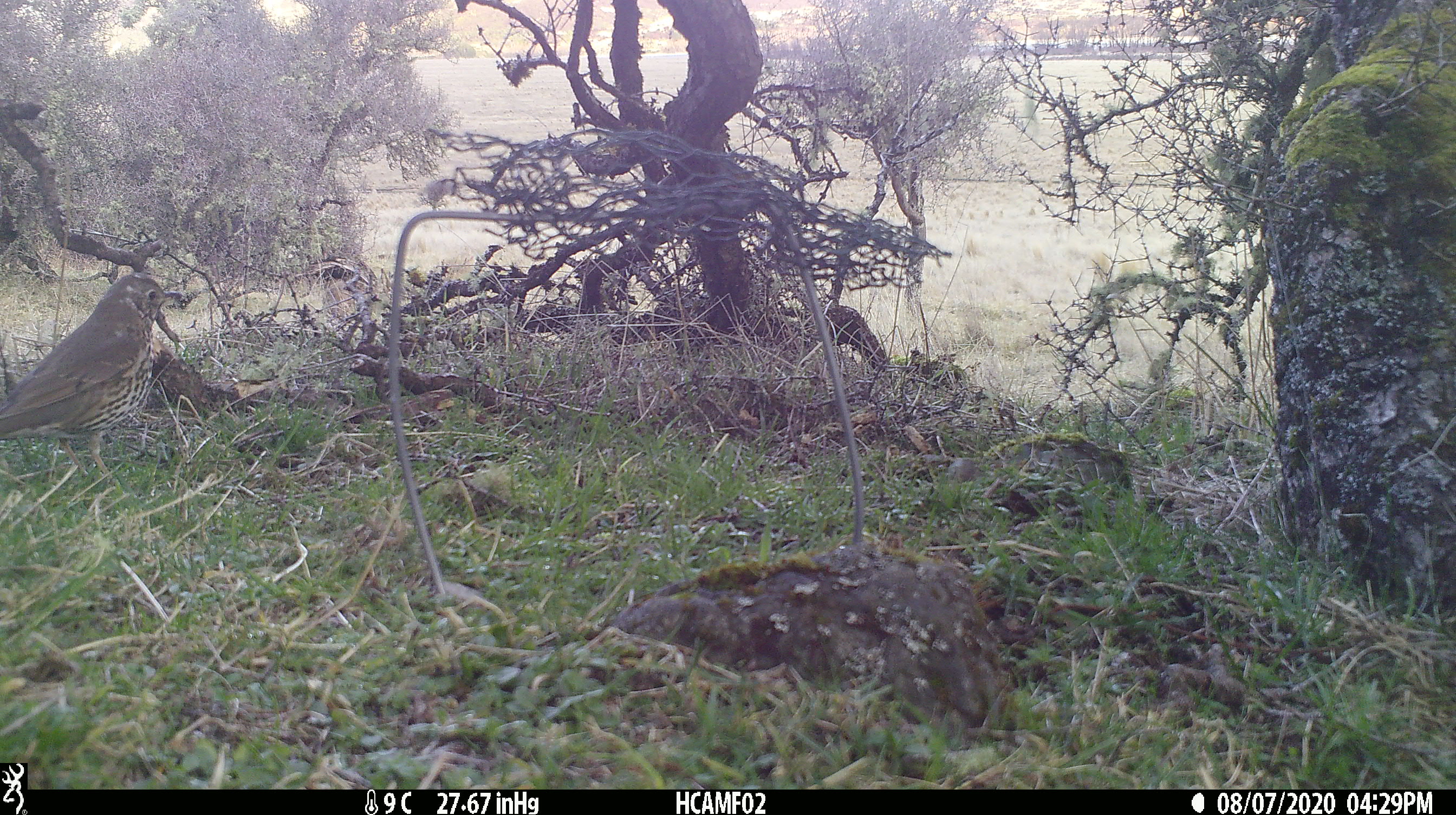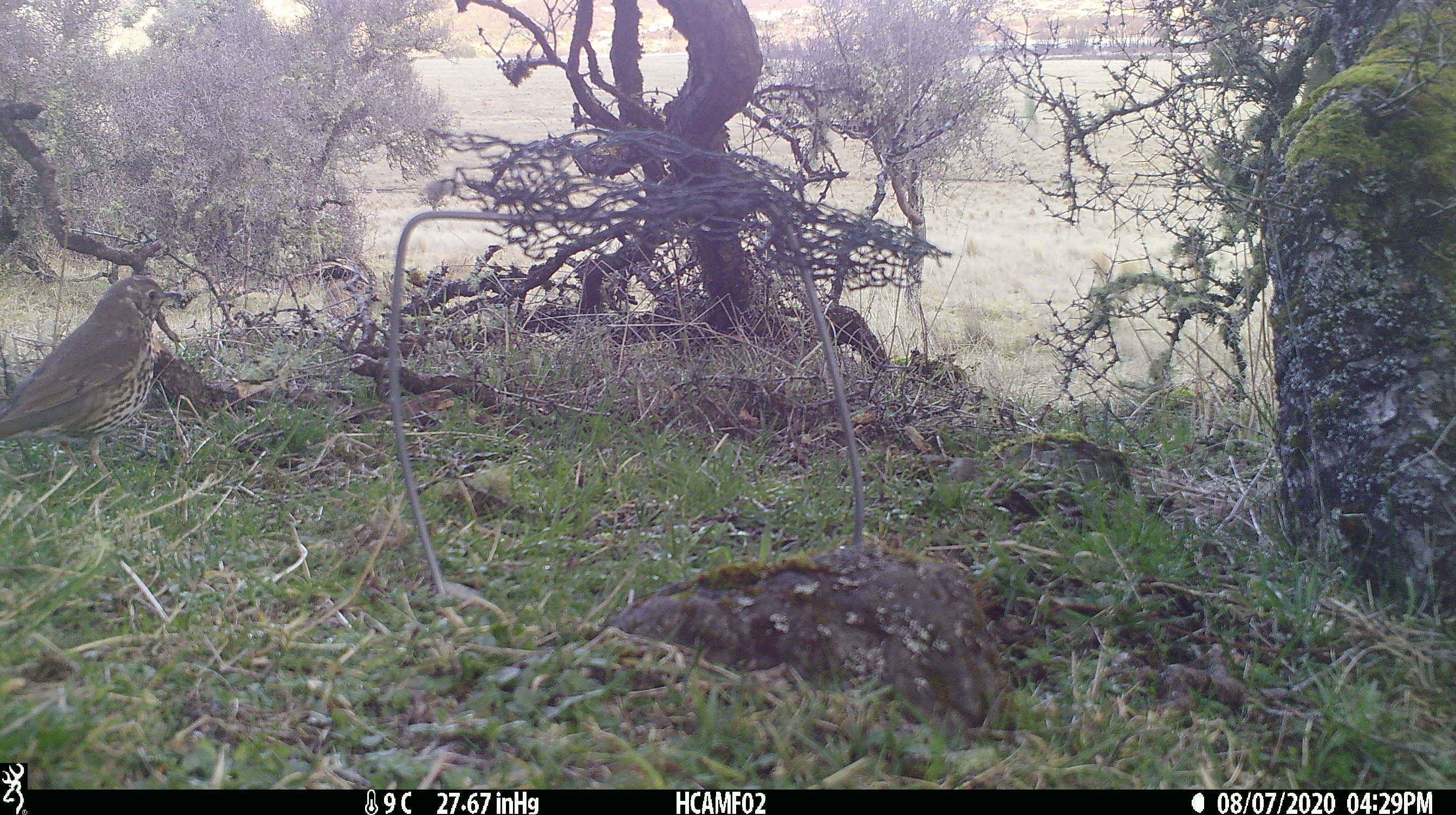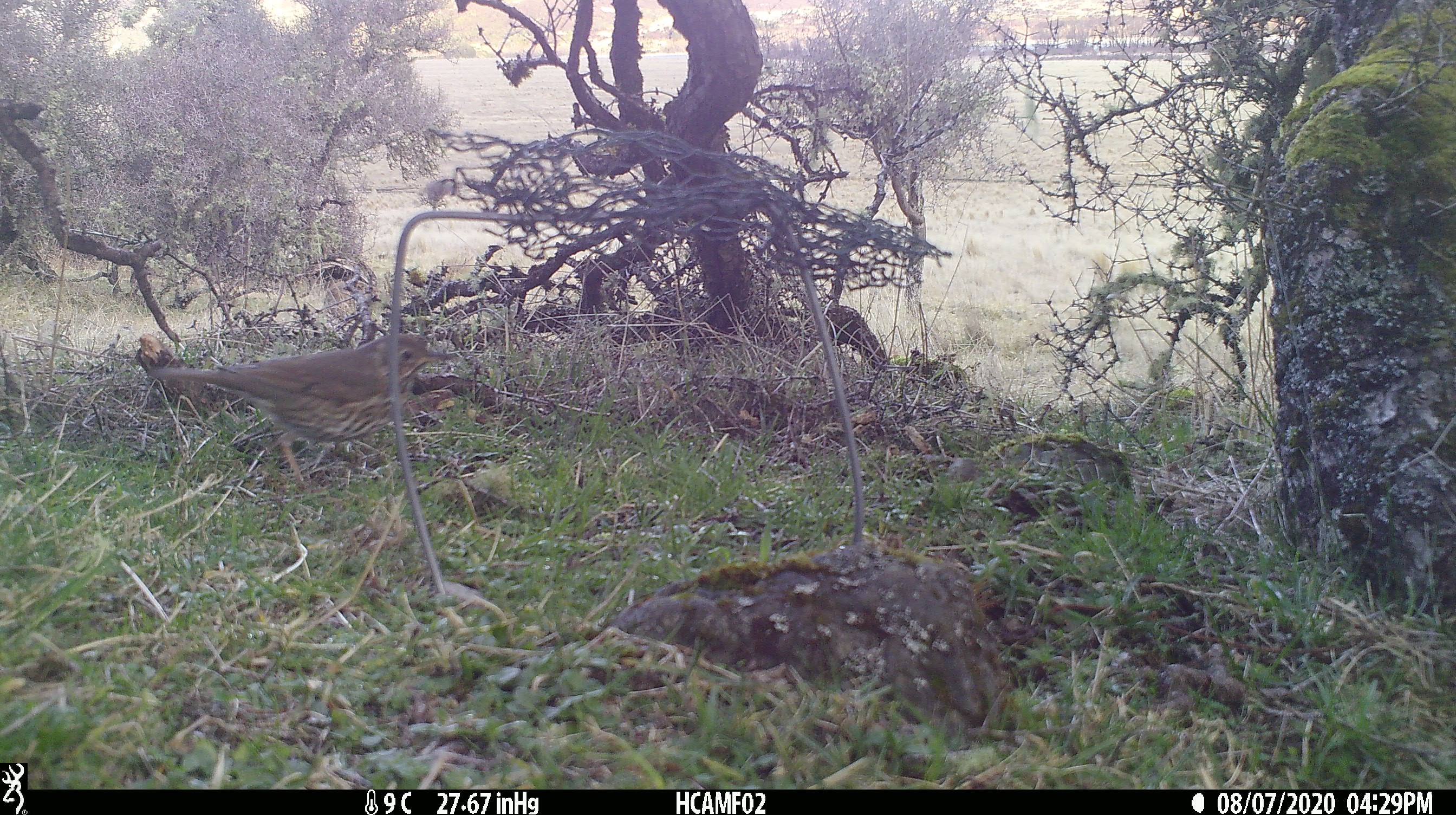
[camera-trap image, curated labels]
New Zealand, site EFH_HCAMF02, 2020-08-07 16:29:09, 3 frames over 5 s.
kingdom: Animalia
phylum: Chordata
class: Aves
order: Passeriformes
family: Turdidae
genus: Turdus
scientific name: Turdus philomelos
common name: song thrush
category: thrush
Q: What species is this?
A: Thrush (song thrush) (Turdus philomelos).